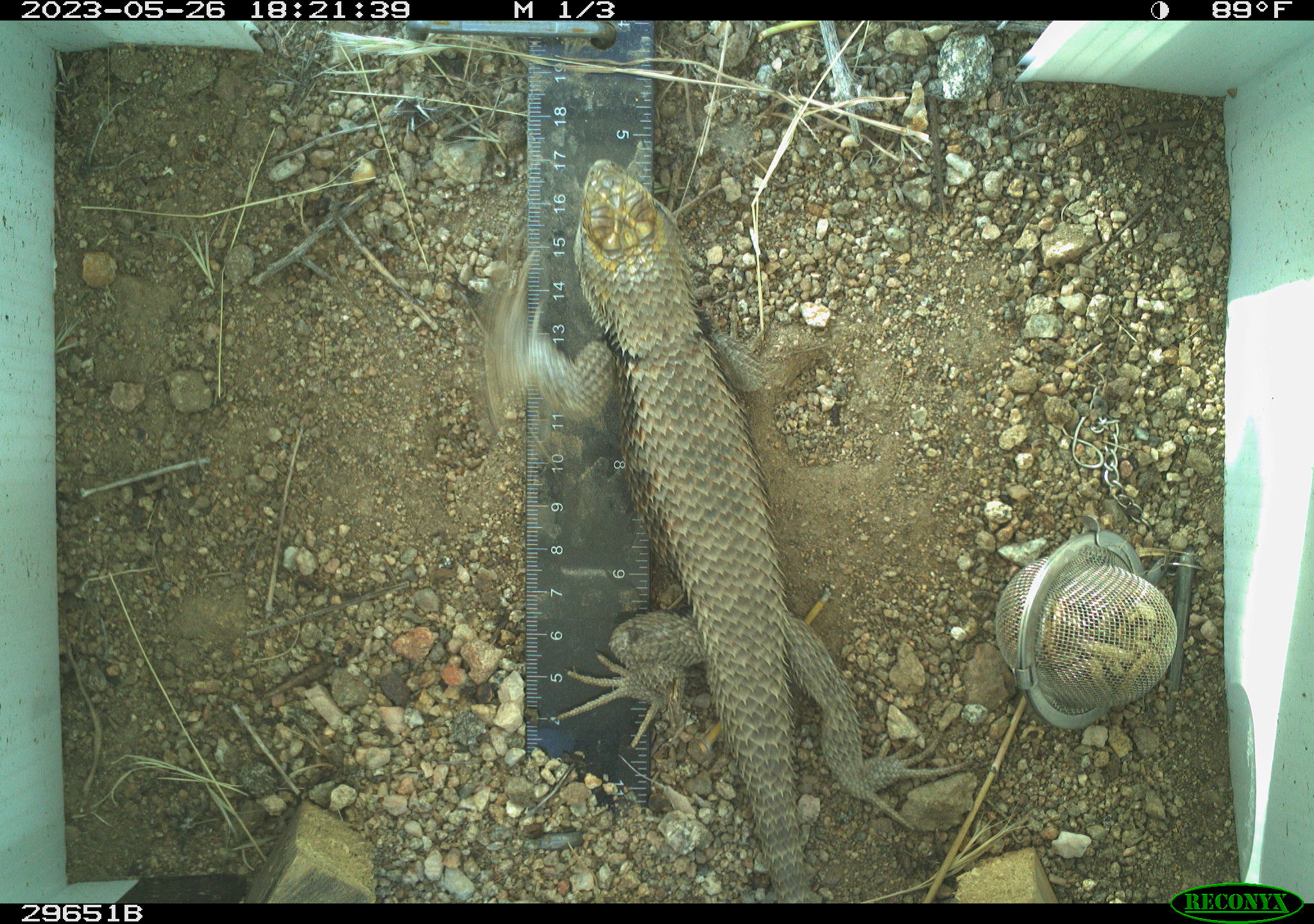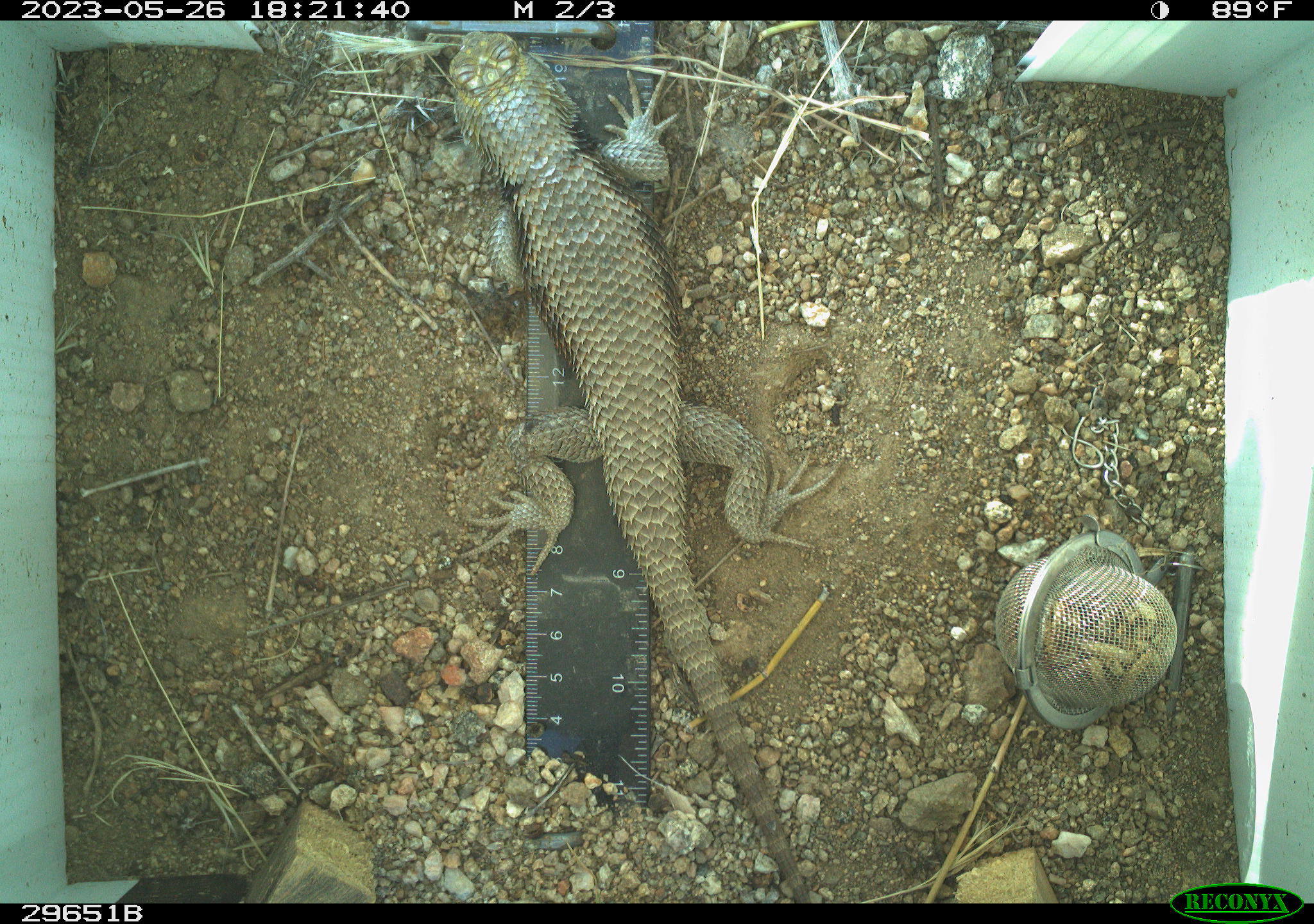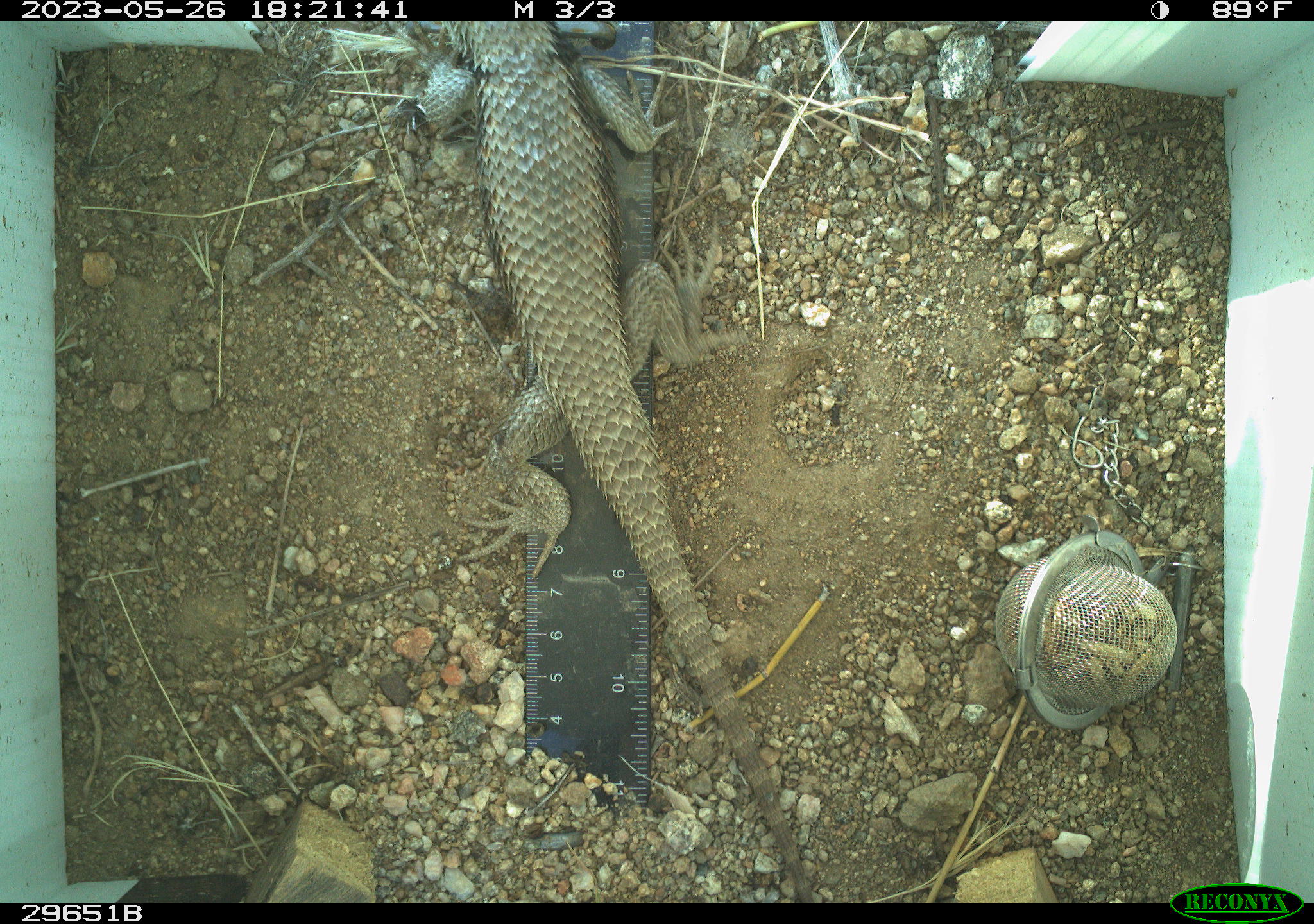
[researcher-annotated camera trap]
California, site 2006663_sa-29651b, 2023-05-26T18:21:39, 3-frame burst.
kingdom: Animalia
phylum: Chordata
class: Reptilia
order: Squamata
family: Phrynosomatidae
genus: Sceloporus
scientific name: Sceloporus uniformis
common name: yellow-backed spiny lizard